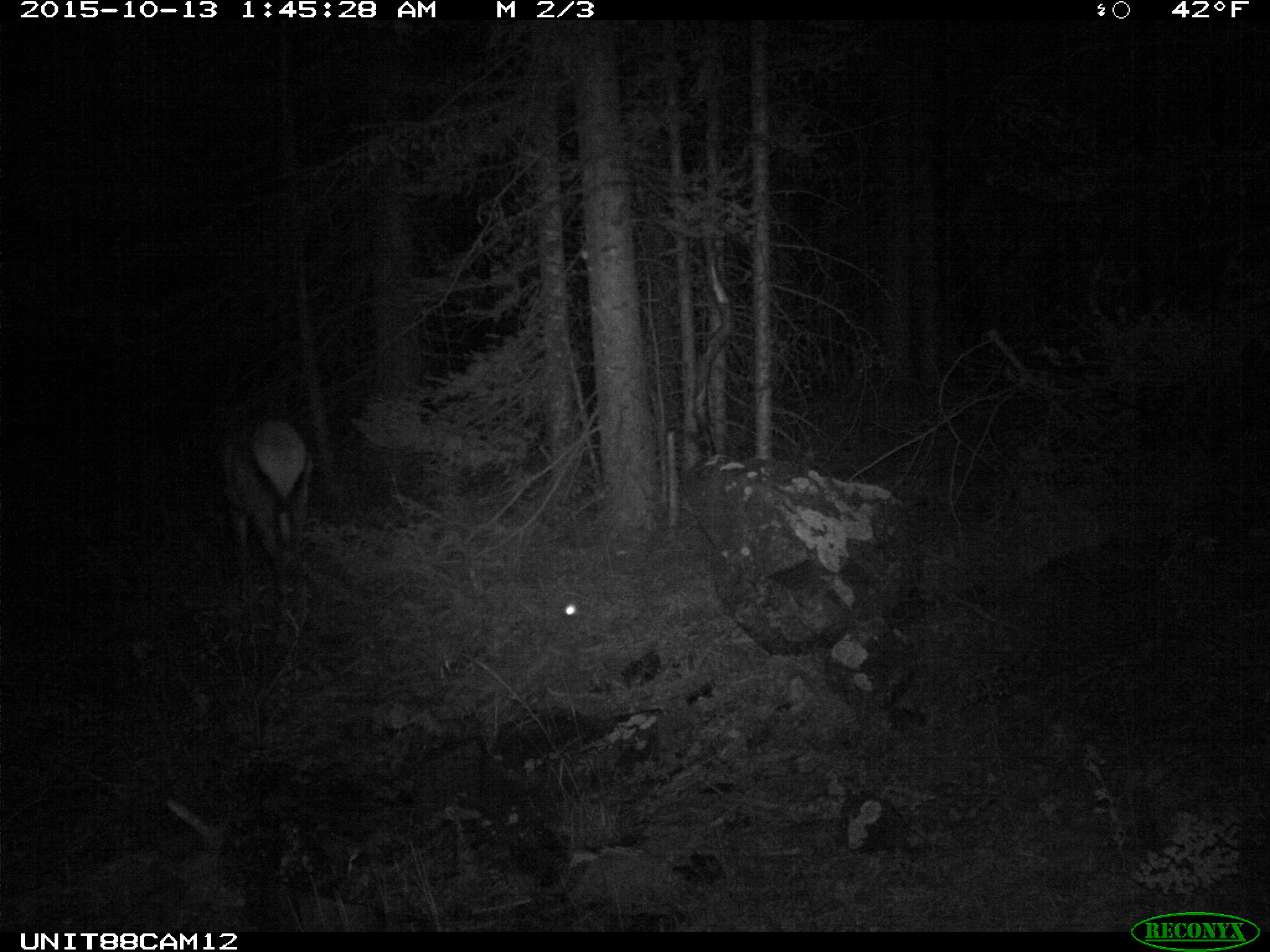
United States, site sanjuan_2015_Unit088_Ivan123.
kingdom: Animalia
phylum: Chordata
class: Mammalia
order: Artiodactyla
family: Cervidae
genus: Cervus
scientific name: Cervus elaphus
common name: red deer